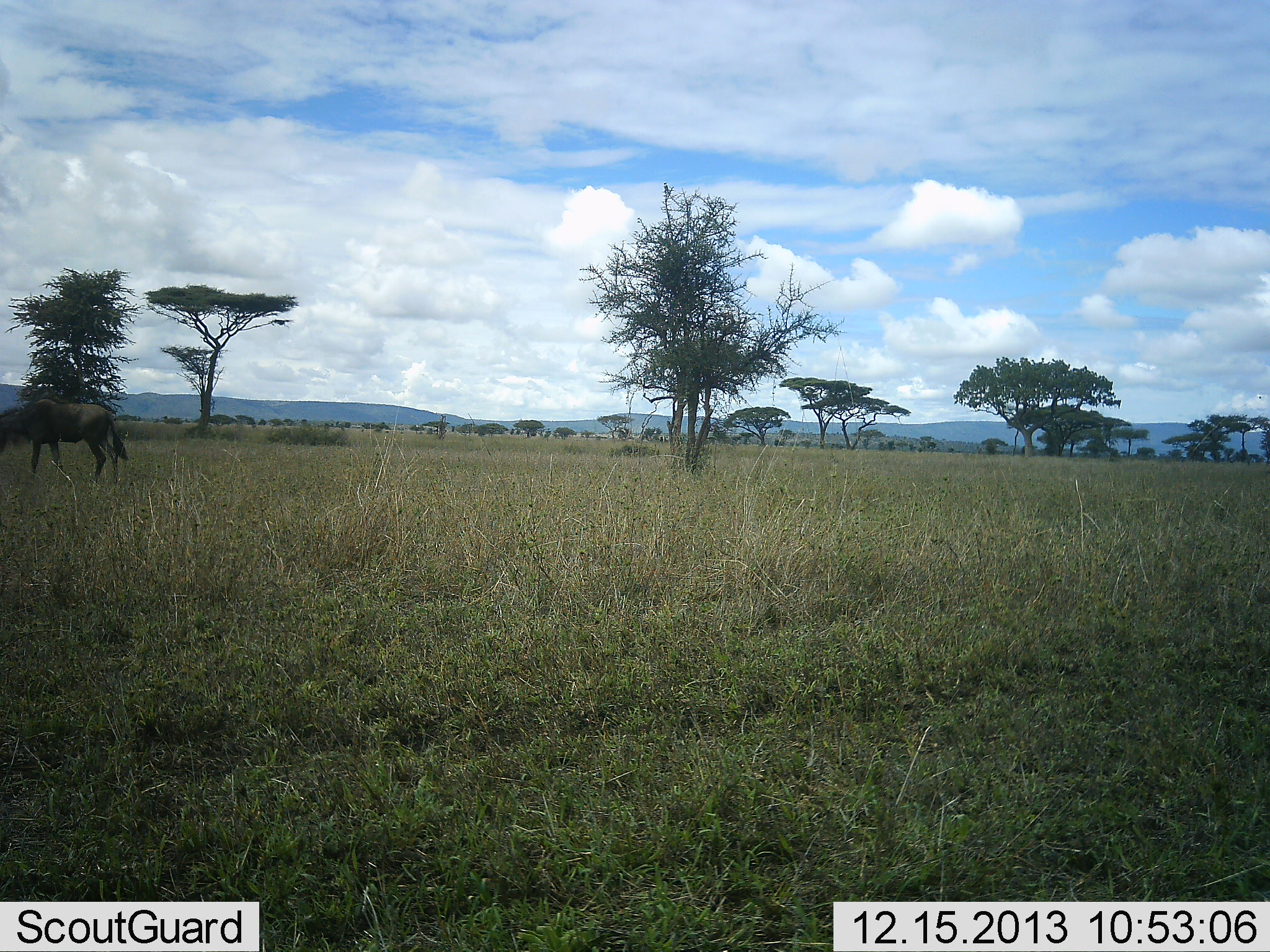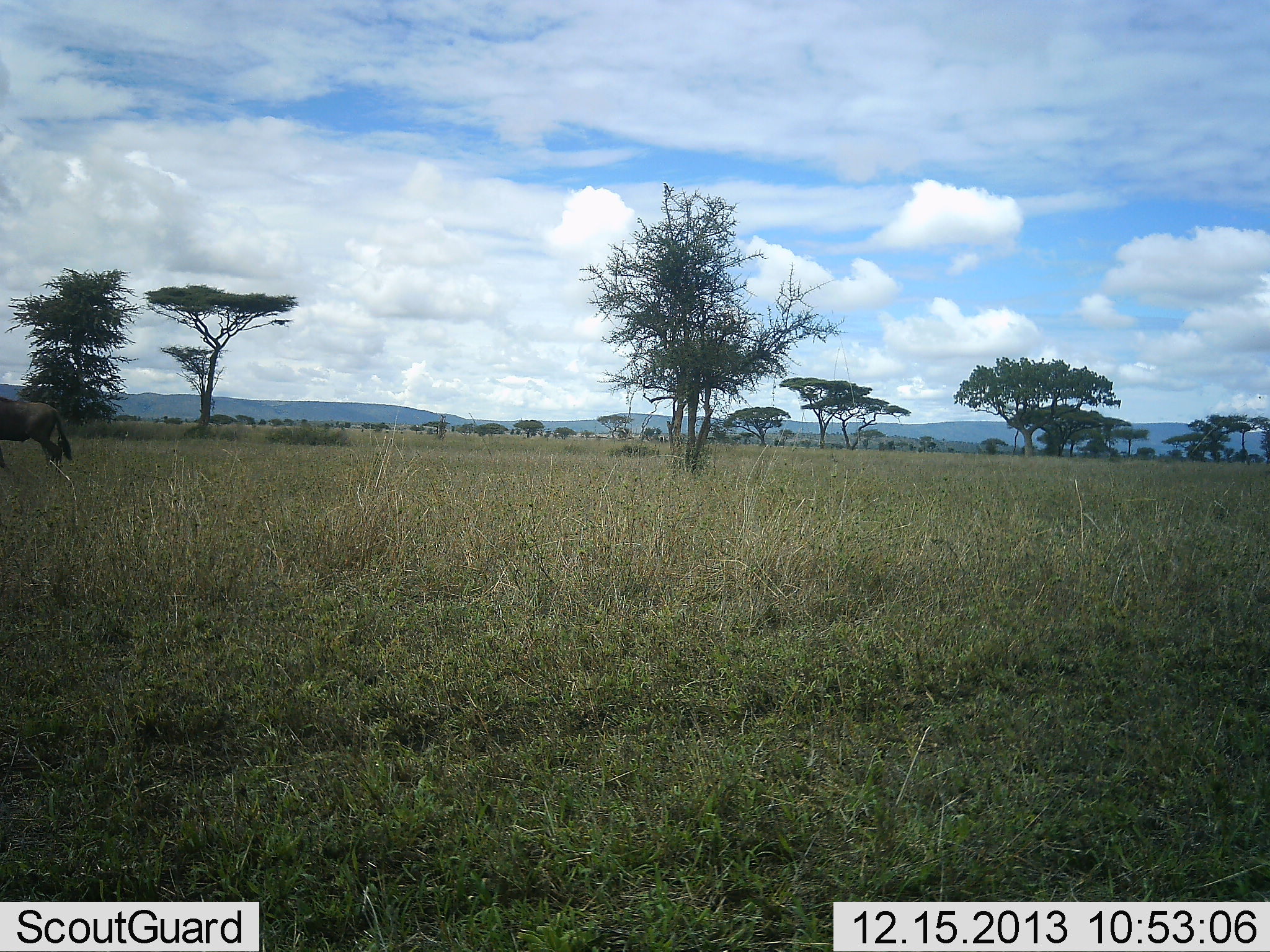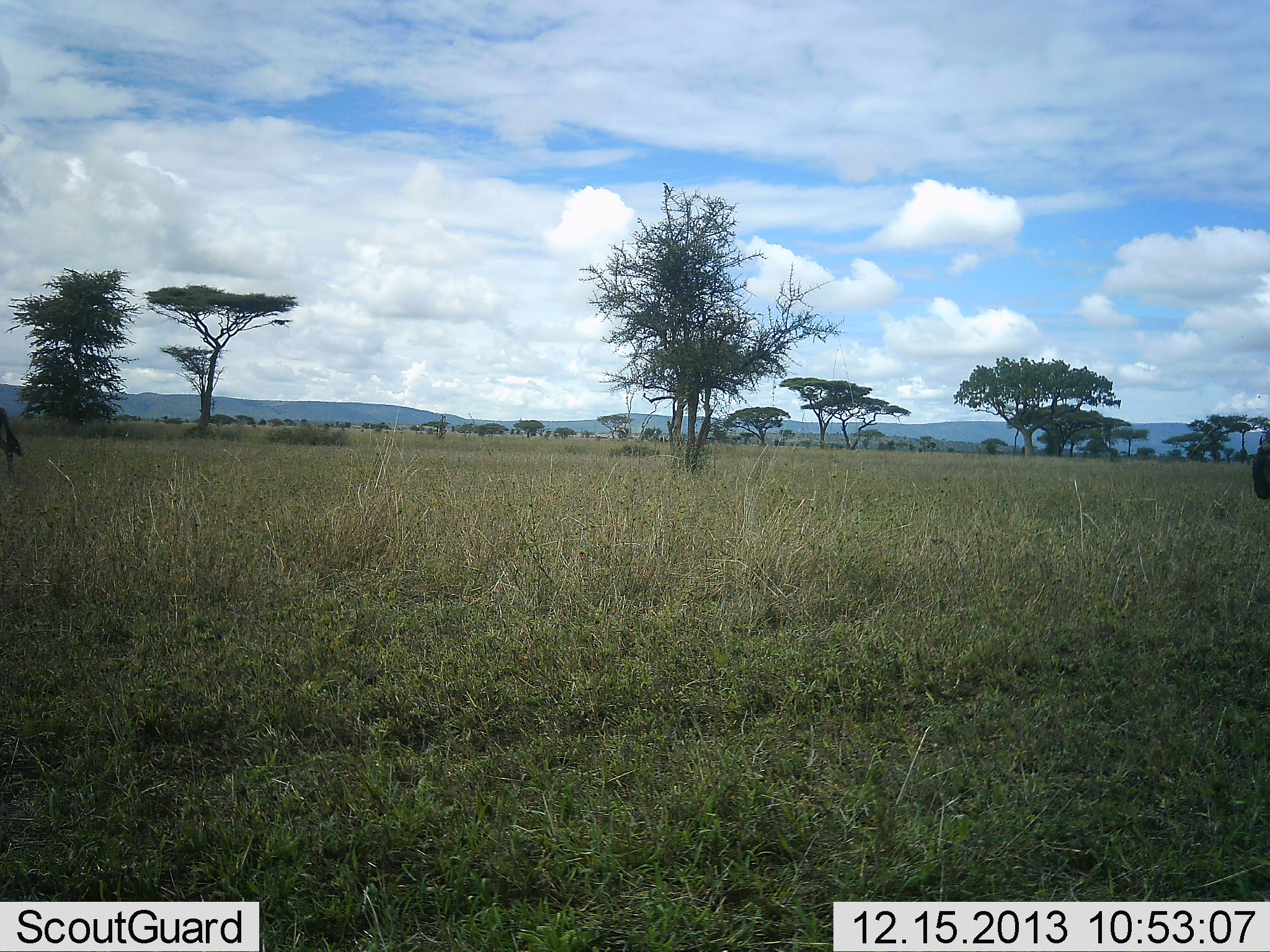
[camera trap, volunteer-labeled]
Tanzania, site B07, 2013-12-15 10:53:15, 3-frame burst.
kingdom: Animalia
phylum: Chordata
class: Mammalia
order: Artiodactyla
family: Bovidae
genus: Connochaetes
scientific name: Connochaetes taurinus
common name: blue wildebeest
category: wildebeest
Wildebeest (blue wildebeest) (Connochaetes taurinus), count 2. Behavior (volunteer vote fractions): standing 0%, resting 0%, moving 100%, interacting 0%. Young present (vote fraction): 0%. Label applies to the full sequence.